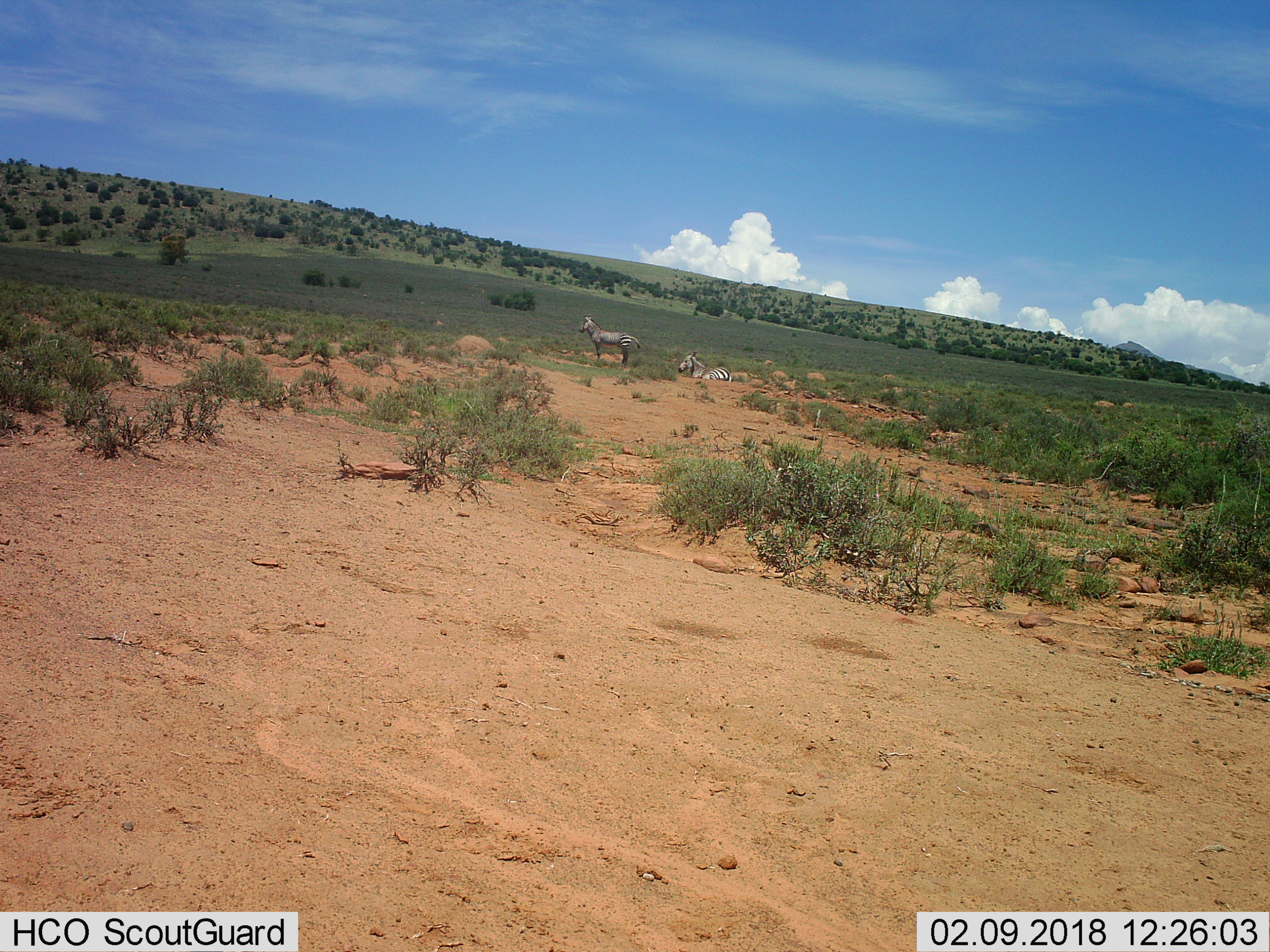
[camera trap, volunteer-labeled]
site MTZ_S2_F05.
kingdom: Animalia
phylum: Chordata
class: Mammalia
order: Perissodactyla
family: Equidae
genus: Equus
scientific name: Equus zebra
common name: mountain zebra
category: zebramountain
Zebramountain (mountain zebra) (Equus zebra), count 2. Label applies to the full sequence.